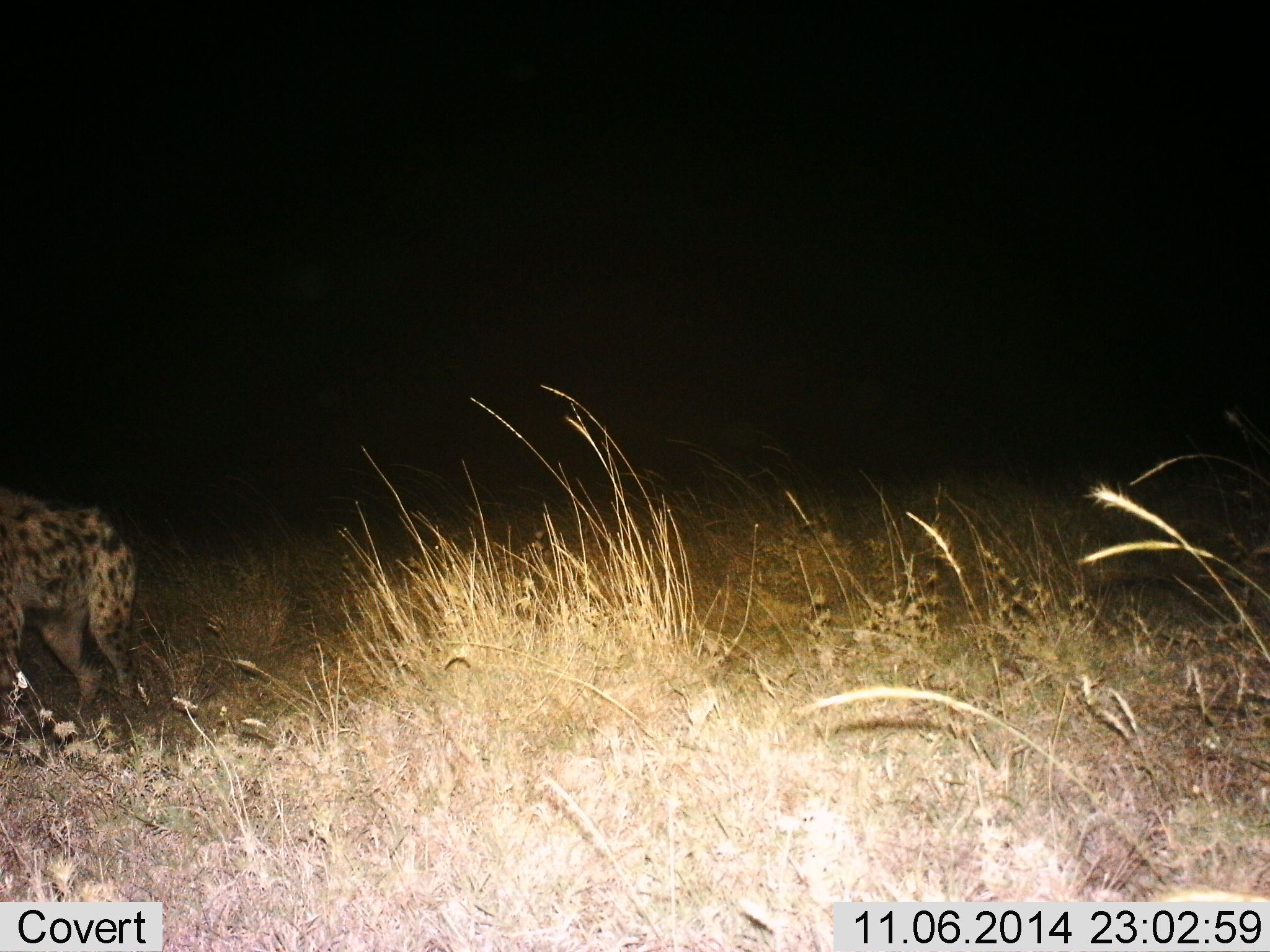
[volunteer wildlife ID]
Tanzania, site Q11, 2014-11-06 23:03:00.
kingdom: Animalia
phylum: Chordata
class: Mammalia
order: Carnivora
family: Hyaenidae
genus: Crocuta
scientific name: Crocuta crocuta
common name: spotted hyena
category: hyenaspotted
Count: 1.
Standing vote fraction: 50%.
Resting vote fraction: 0%.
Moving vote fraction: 50%.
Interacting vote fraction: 0%.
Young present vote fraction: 0%.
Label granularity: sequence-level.